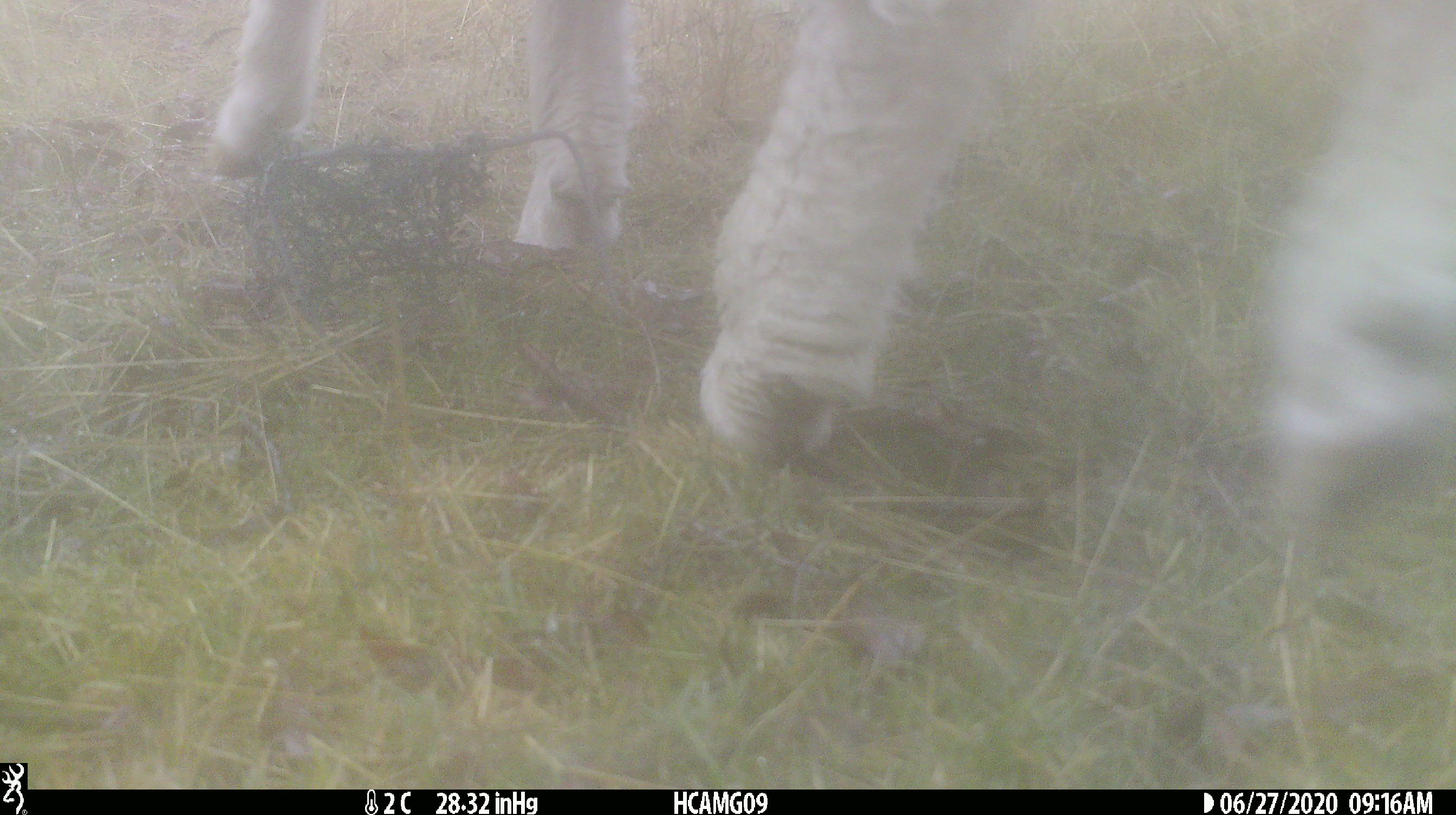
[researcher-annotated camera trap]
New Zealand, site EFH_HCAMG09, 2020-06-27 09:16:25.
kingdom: Animalia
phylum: Chordata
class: Mammalia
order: Artiodactyla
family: Bovidae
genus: Ovis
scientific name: Ovis aries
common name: domestic sheep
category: sheep